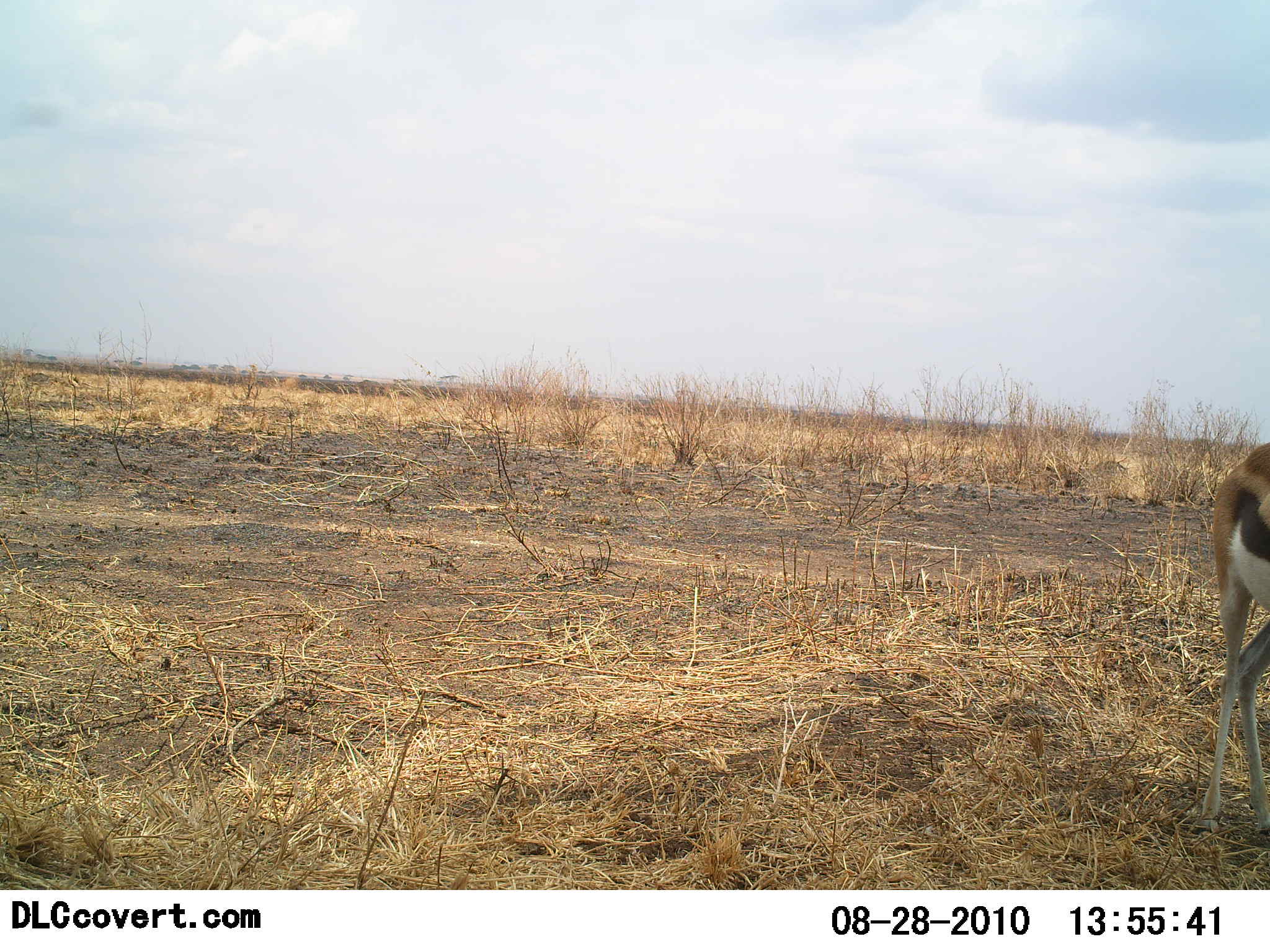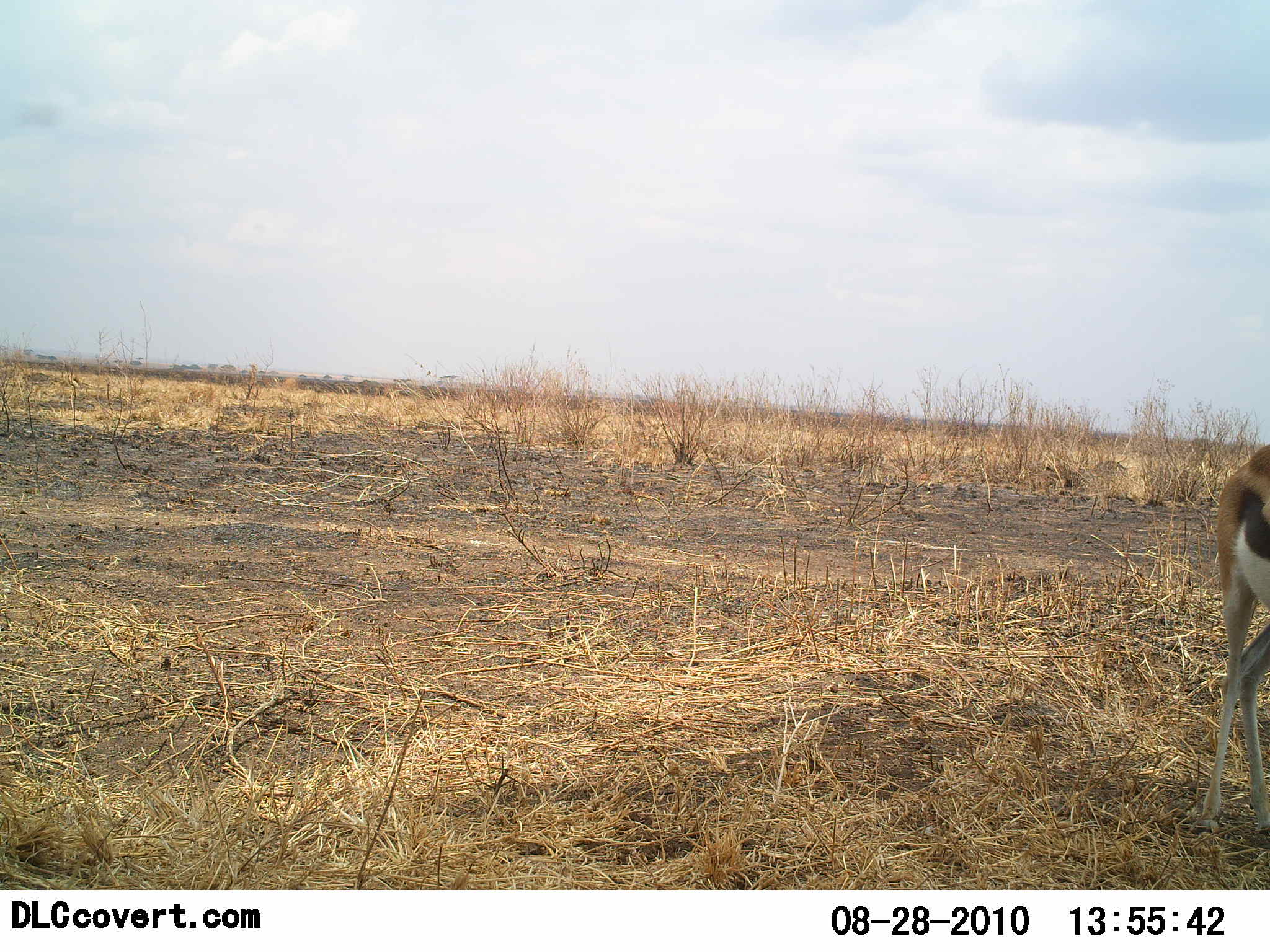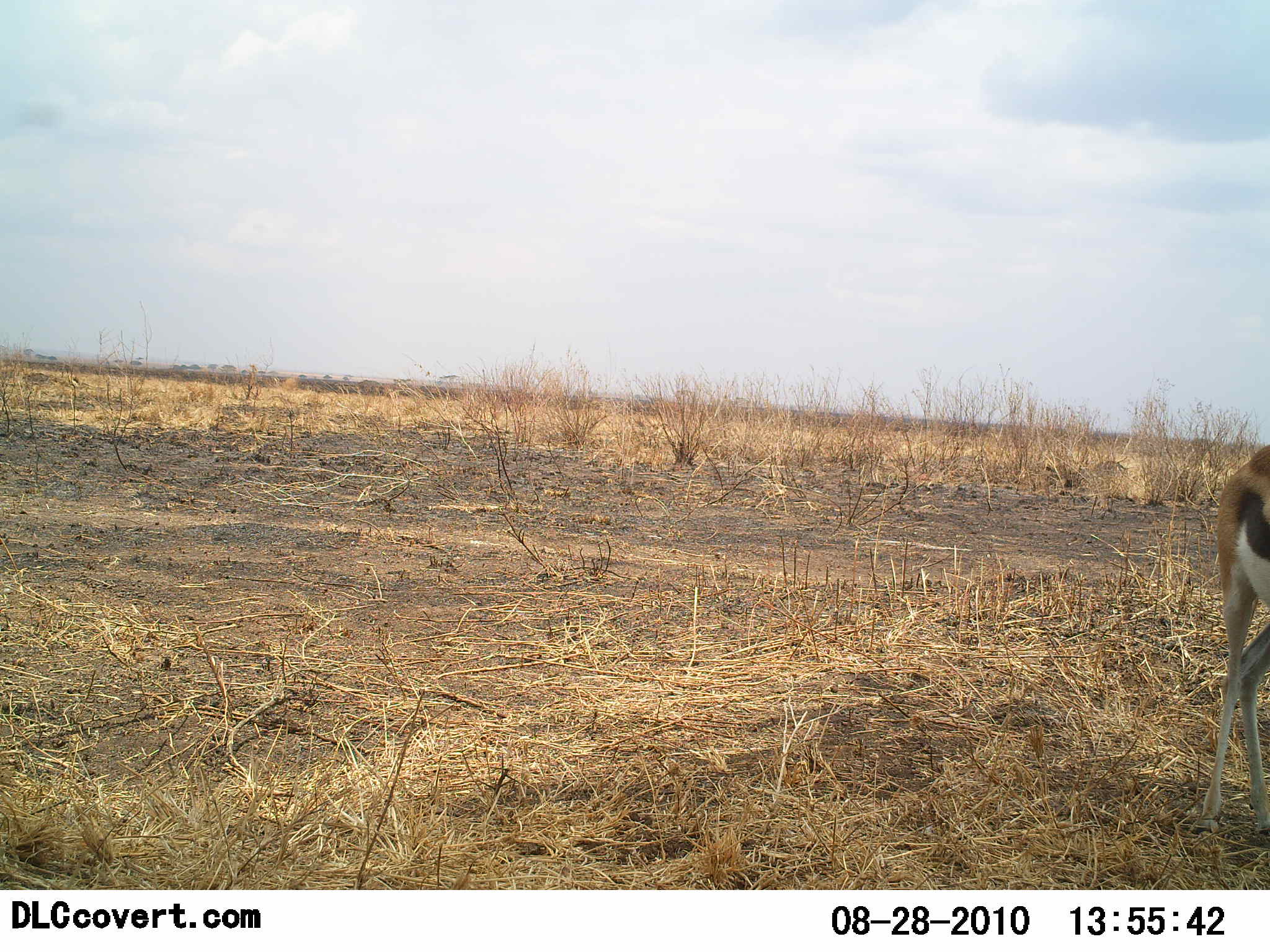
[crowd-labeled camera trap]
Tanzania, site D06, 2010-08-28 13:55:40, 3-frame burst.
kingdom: Animalia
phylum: Chordata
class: Mammalia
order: Artiodactyla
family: Bovidae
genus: Eudorcas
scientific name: Eudorcas thomsonii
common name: thomson's gazelle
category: gazellethomsons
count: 1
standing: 94%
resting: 0%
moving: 6%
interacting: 0%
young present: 0%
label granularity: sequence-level